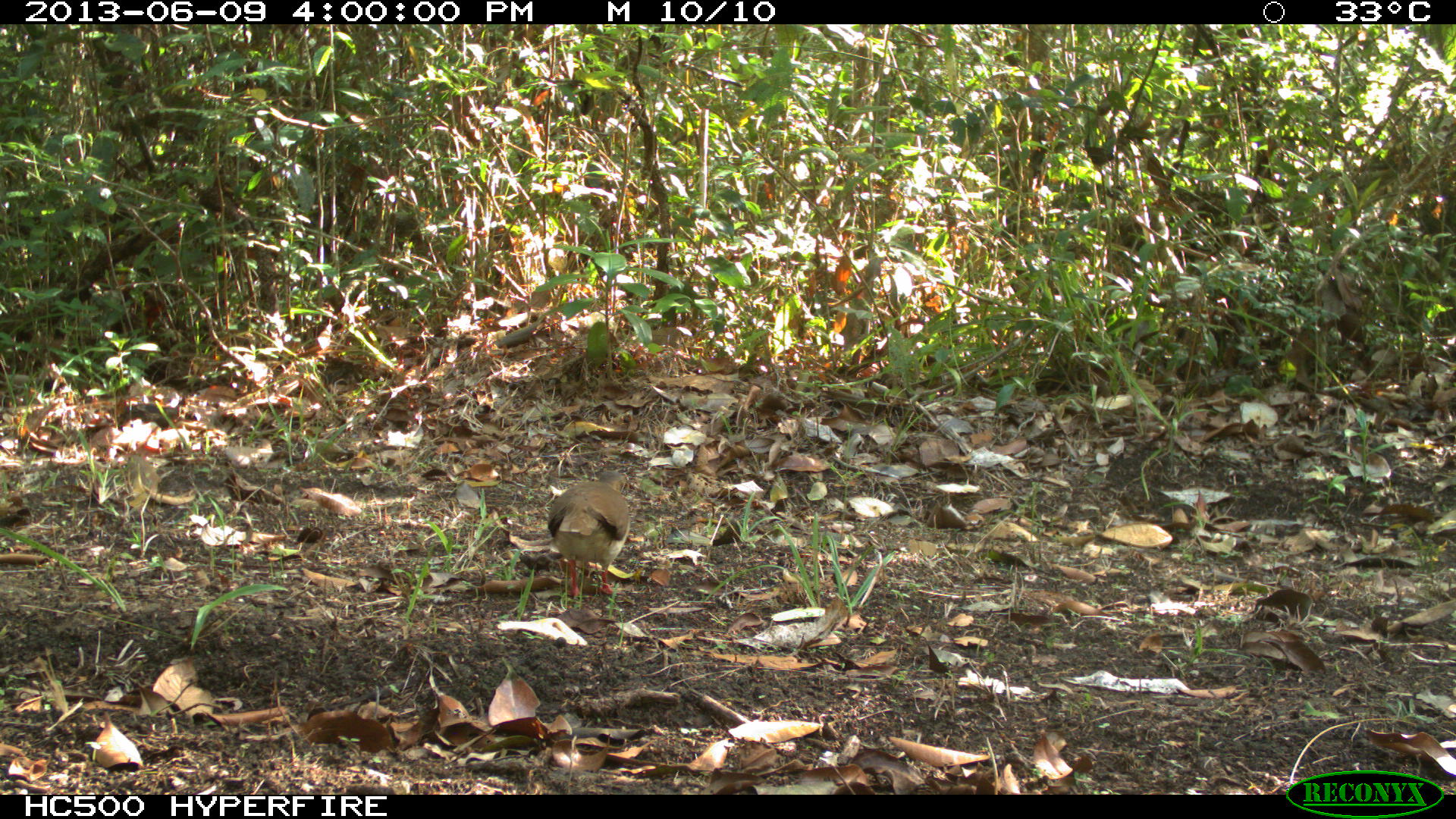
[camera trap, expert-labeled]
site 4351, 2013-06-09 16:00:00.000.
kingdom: Animalia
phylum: Chordata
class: Aves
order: Columbiformes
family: Columbidae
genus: Leptotila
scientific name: Leptotila plumbeiceps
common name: gray-headed dove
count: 1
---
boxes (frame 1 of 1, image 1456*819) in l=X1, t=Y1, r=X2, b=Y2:
leptotila plumbeiceps: l=546, t=469, r=630, b=598